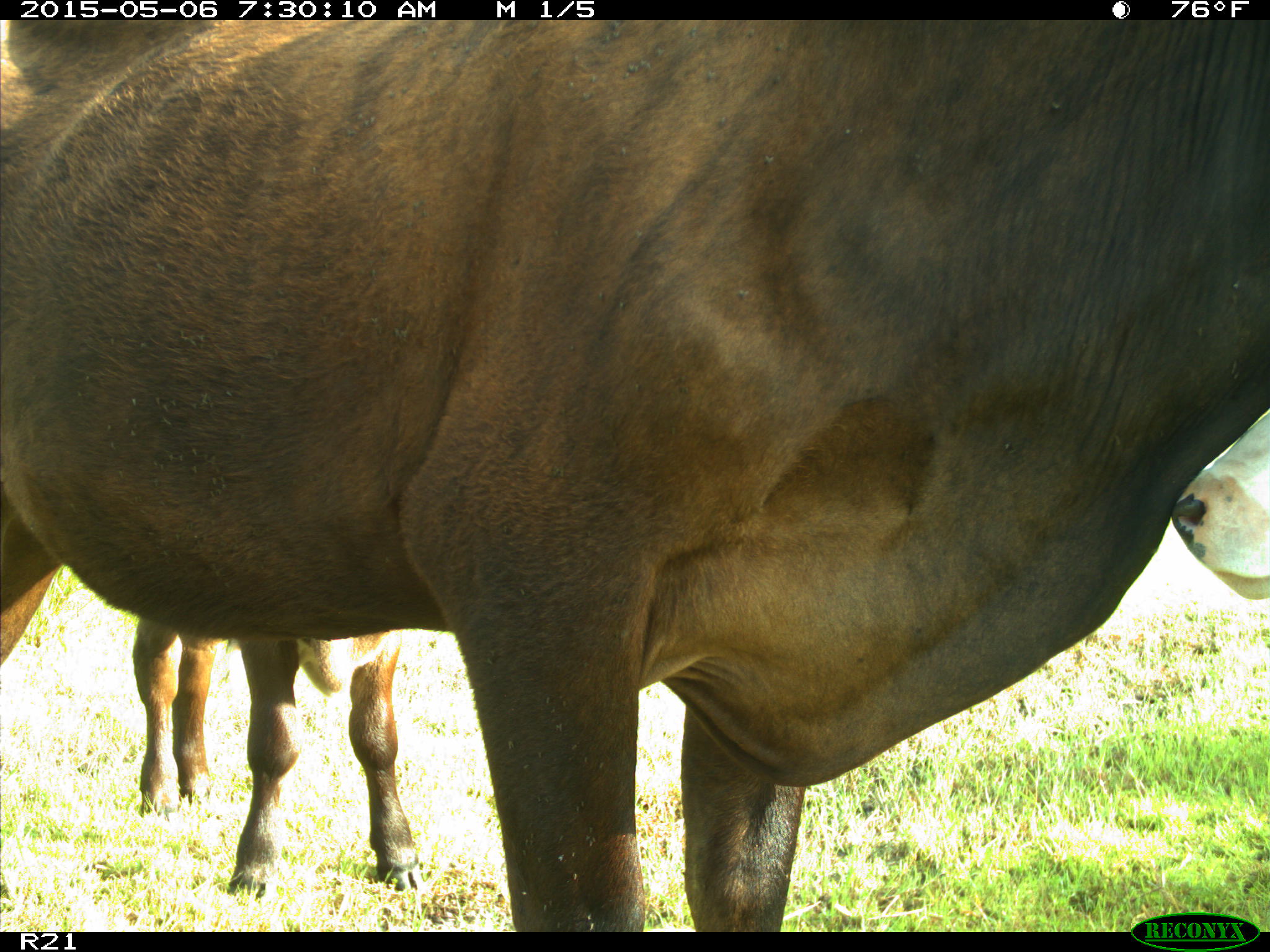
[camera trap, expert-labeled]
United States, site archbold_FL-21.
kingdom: Animalia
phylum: Chordata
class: Mammalia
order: Artiodactyla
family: Bovidae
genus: Bos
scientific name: Bos taurus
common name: domestic cow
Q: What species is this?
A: Bos taurus (domestic cow).